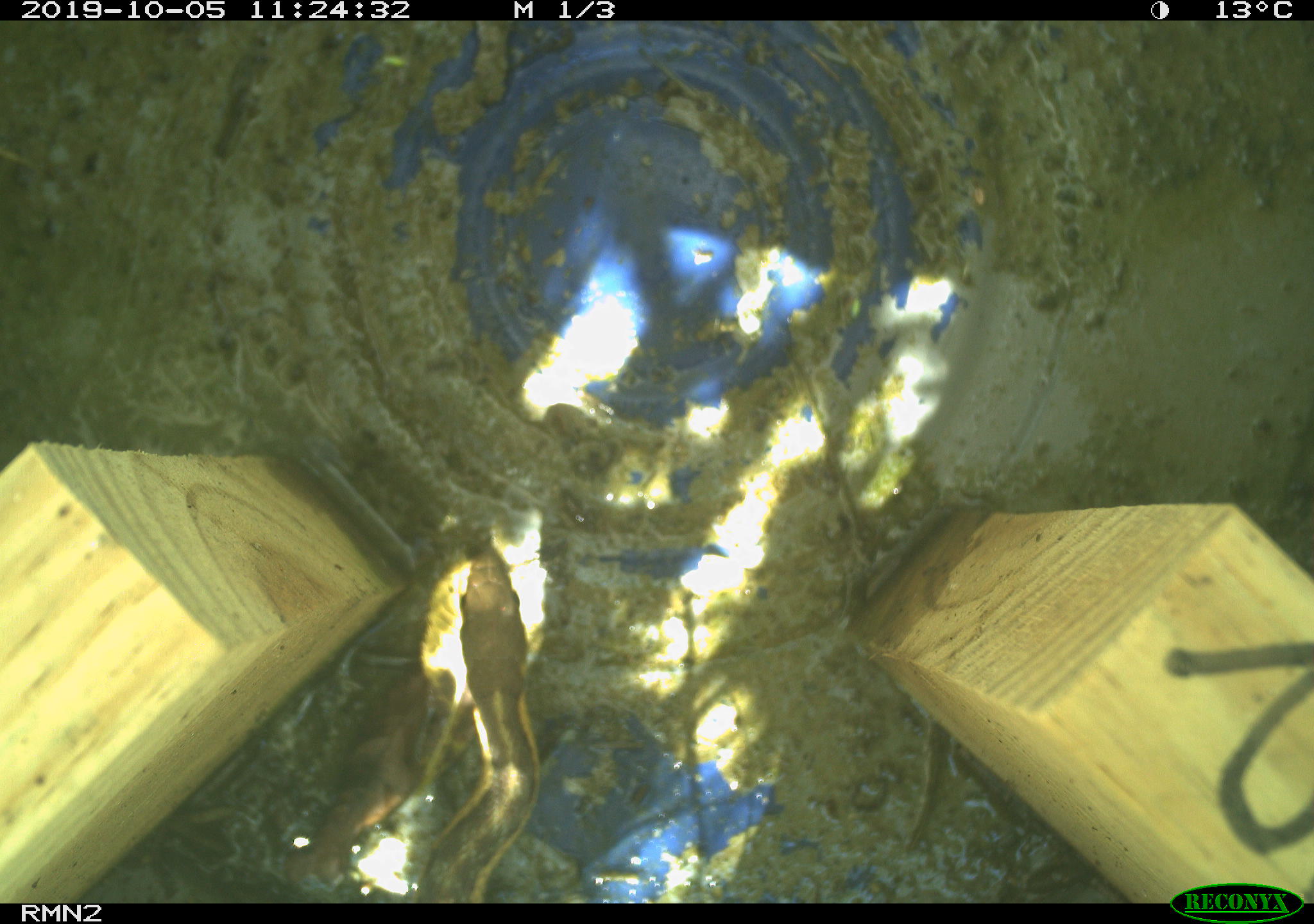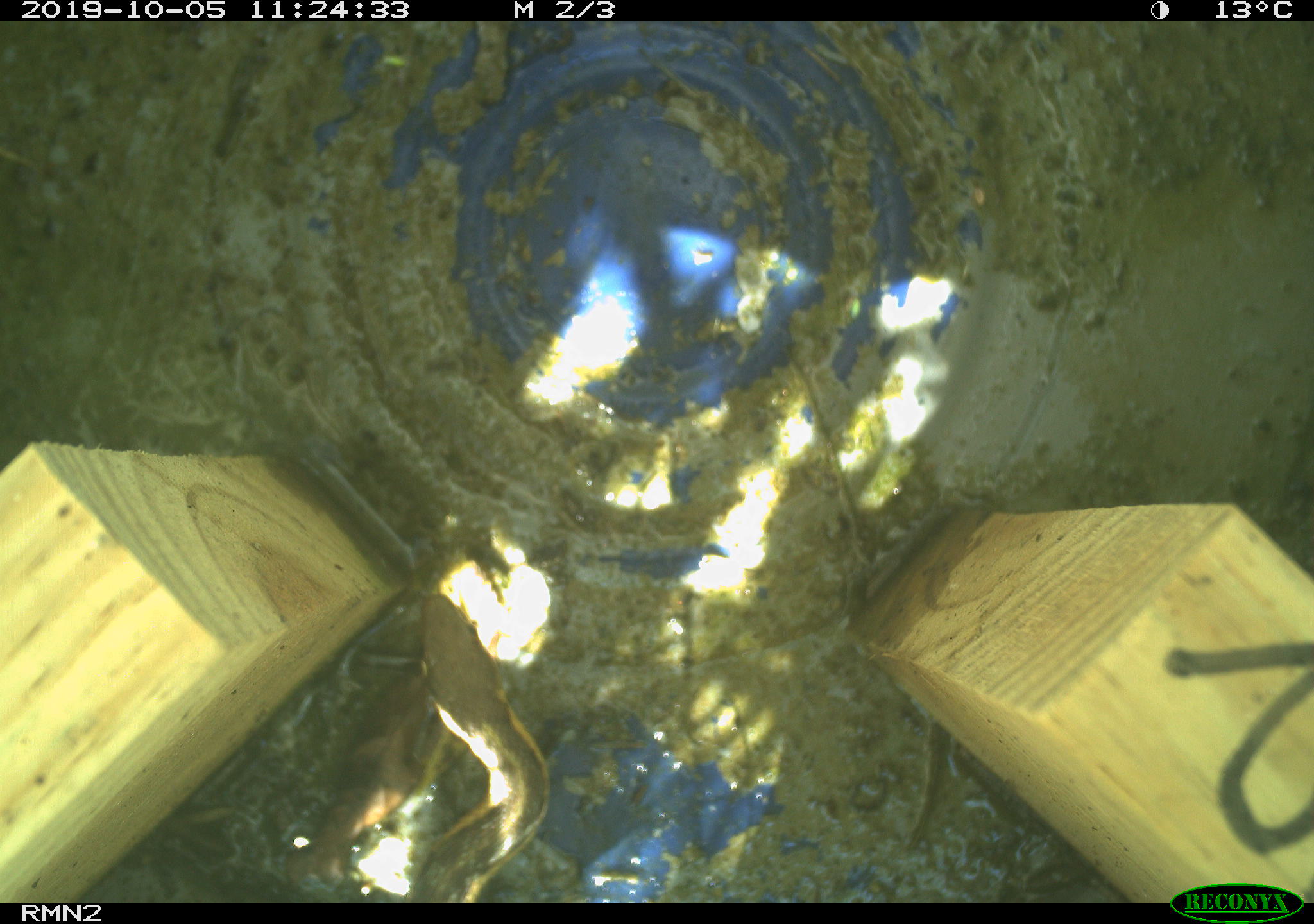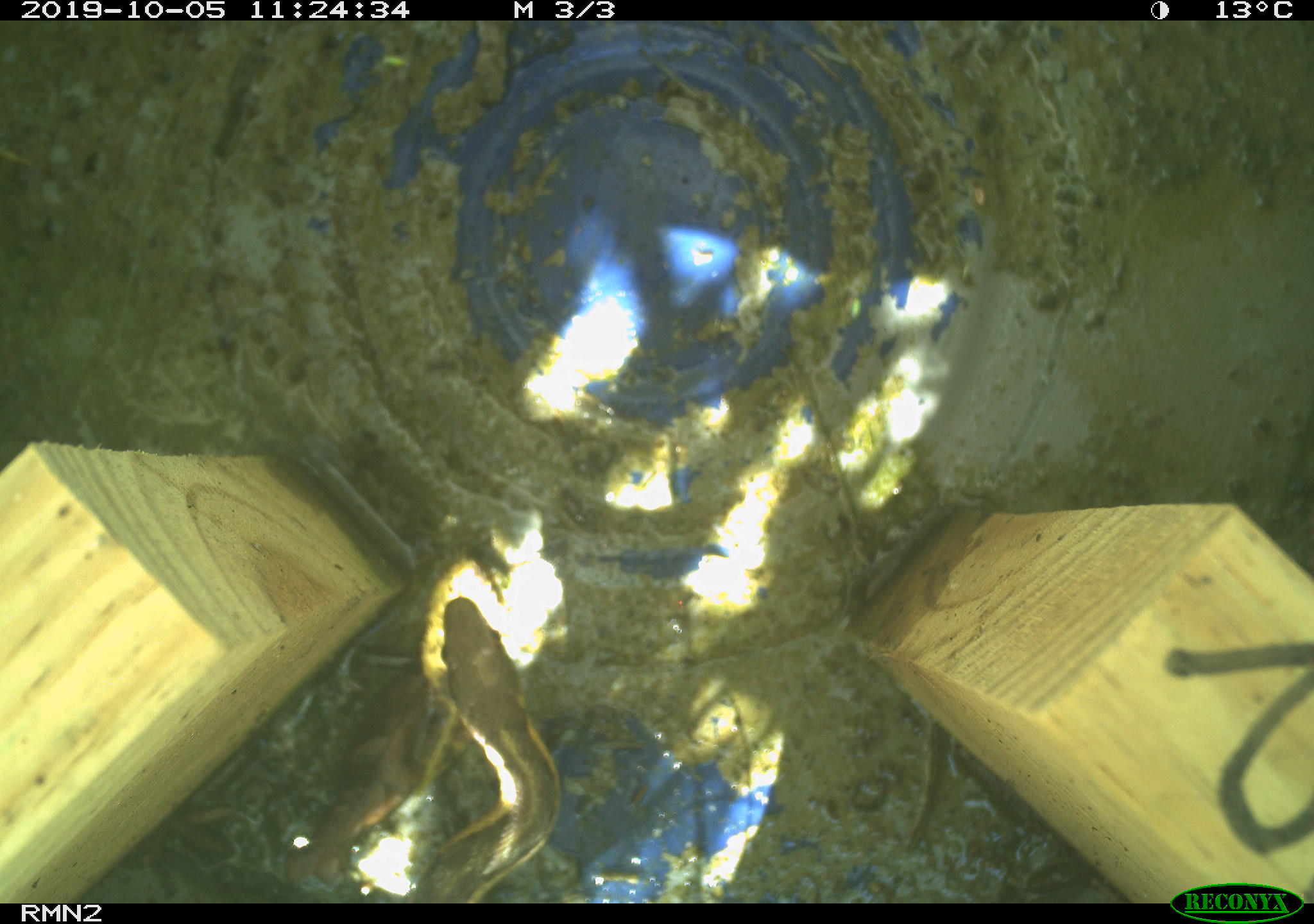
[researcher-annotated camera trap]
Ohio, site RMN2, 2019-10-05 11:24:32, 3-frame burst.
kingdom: Animalia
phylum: Chordata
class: Reptilia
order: Squamata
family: Colubridae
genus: Thamnophis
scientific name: Thamnophis sirtalis sirtalis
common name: eastern gartersnake